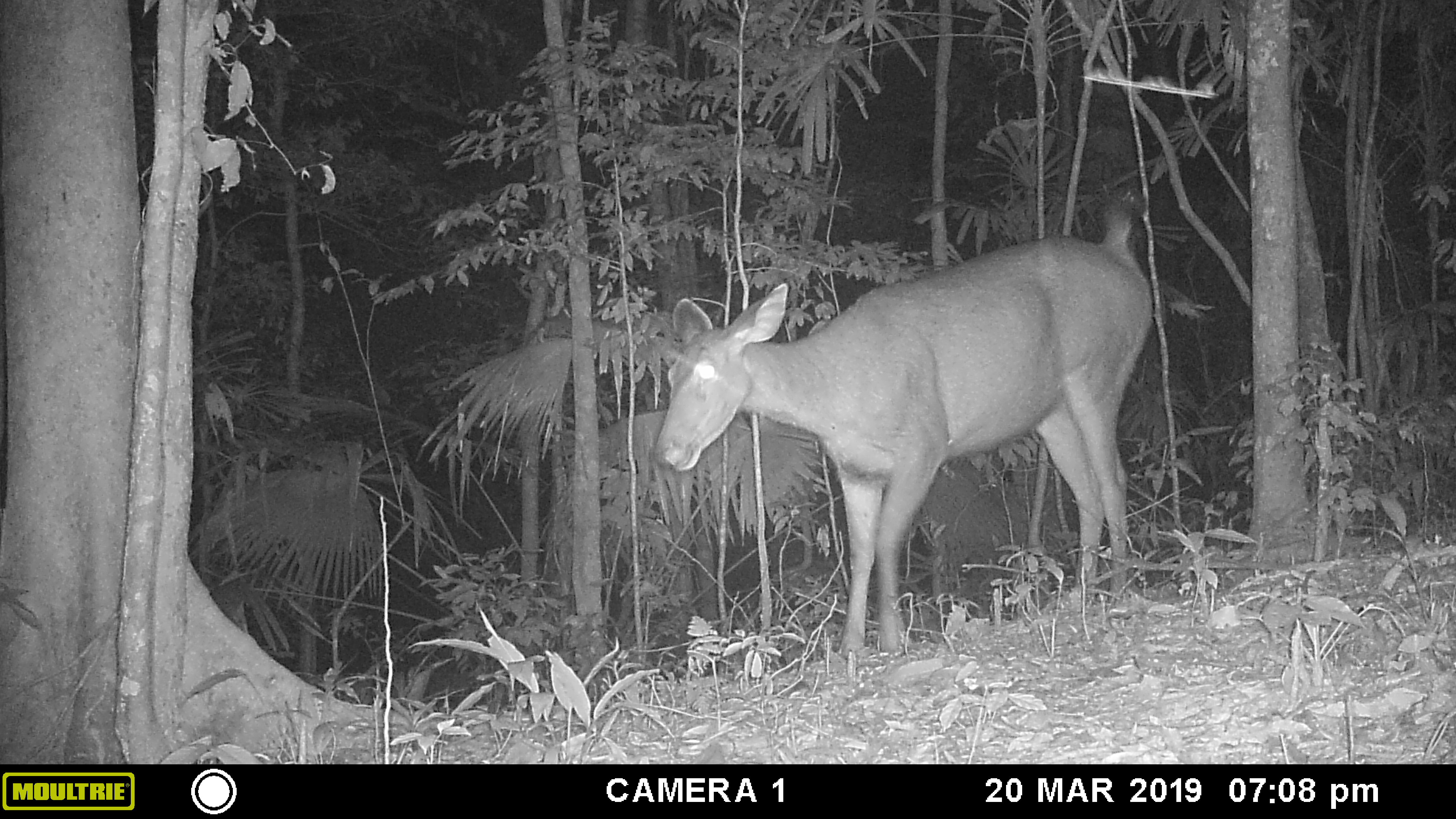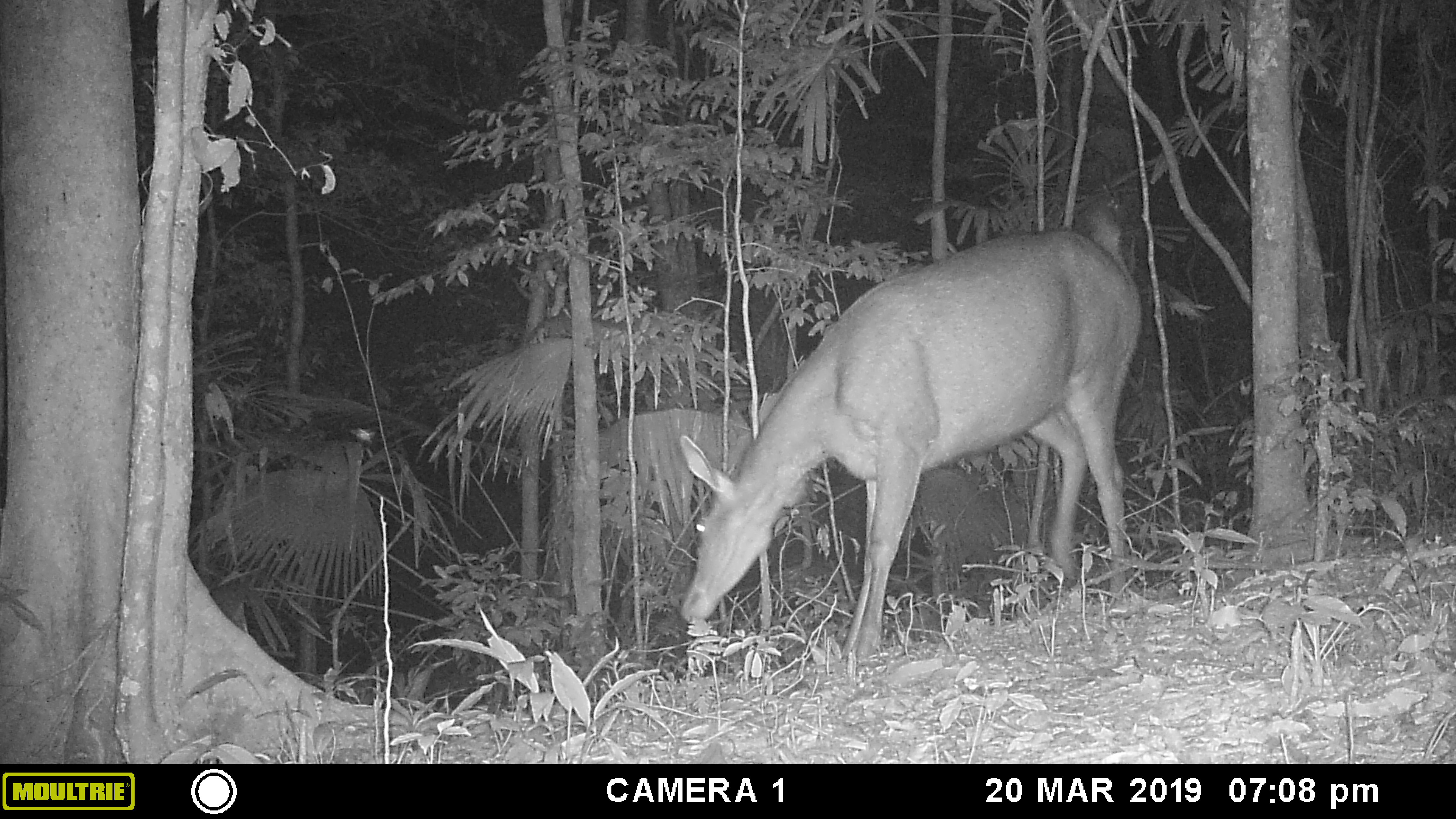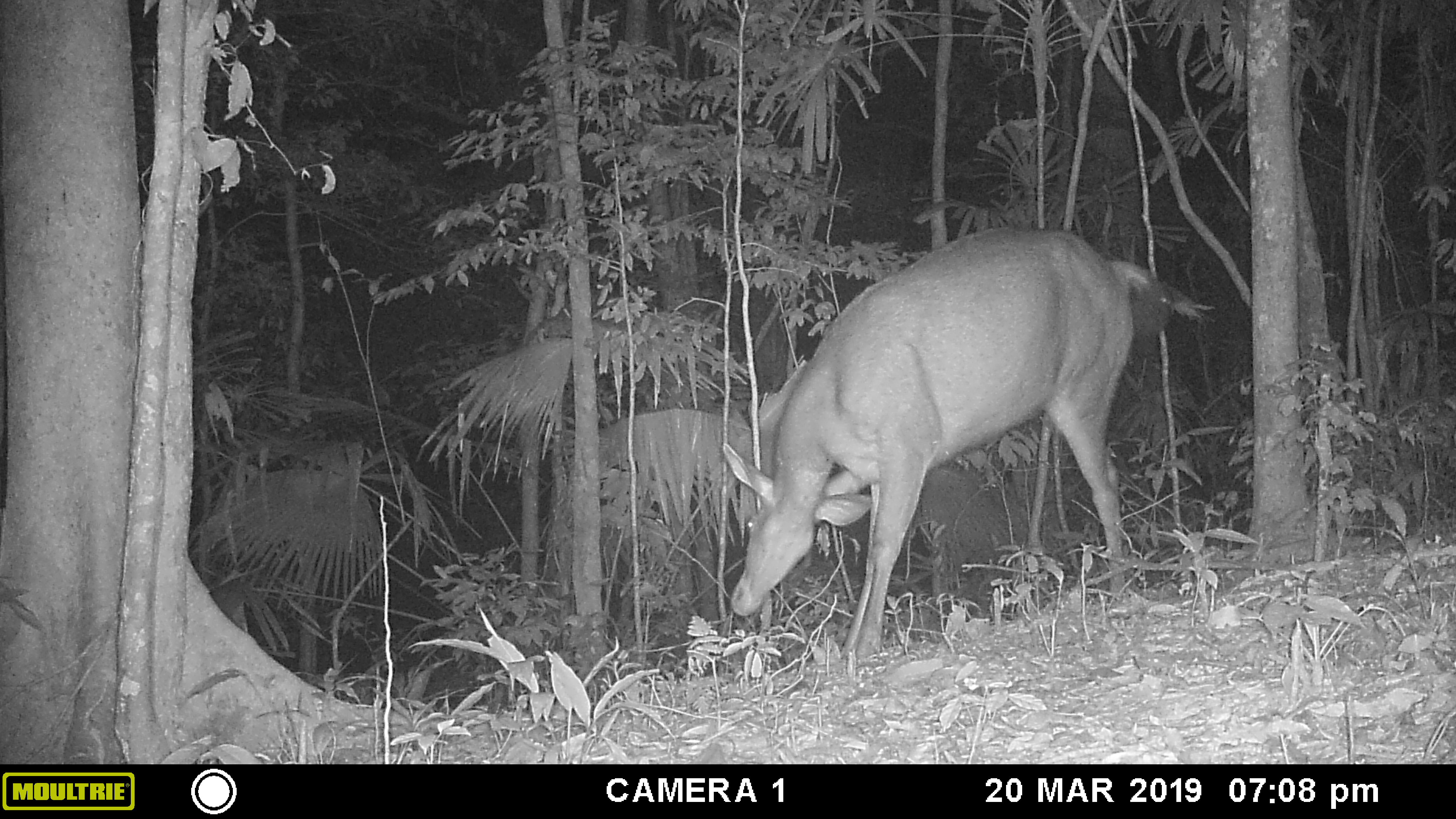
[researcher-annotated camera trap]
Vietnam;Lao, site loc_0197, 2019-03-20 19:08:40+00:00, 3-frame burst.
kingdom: Animalia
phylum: Chordata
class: Mammalia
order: Artiodactyla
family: Cervidae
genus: Rusa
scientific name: Rusa unicolor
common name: sambar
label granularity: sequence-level